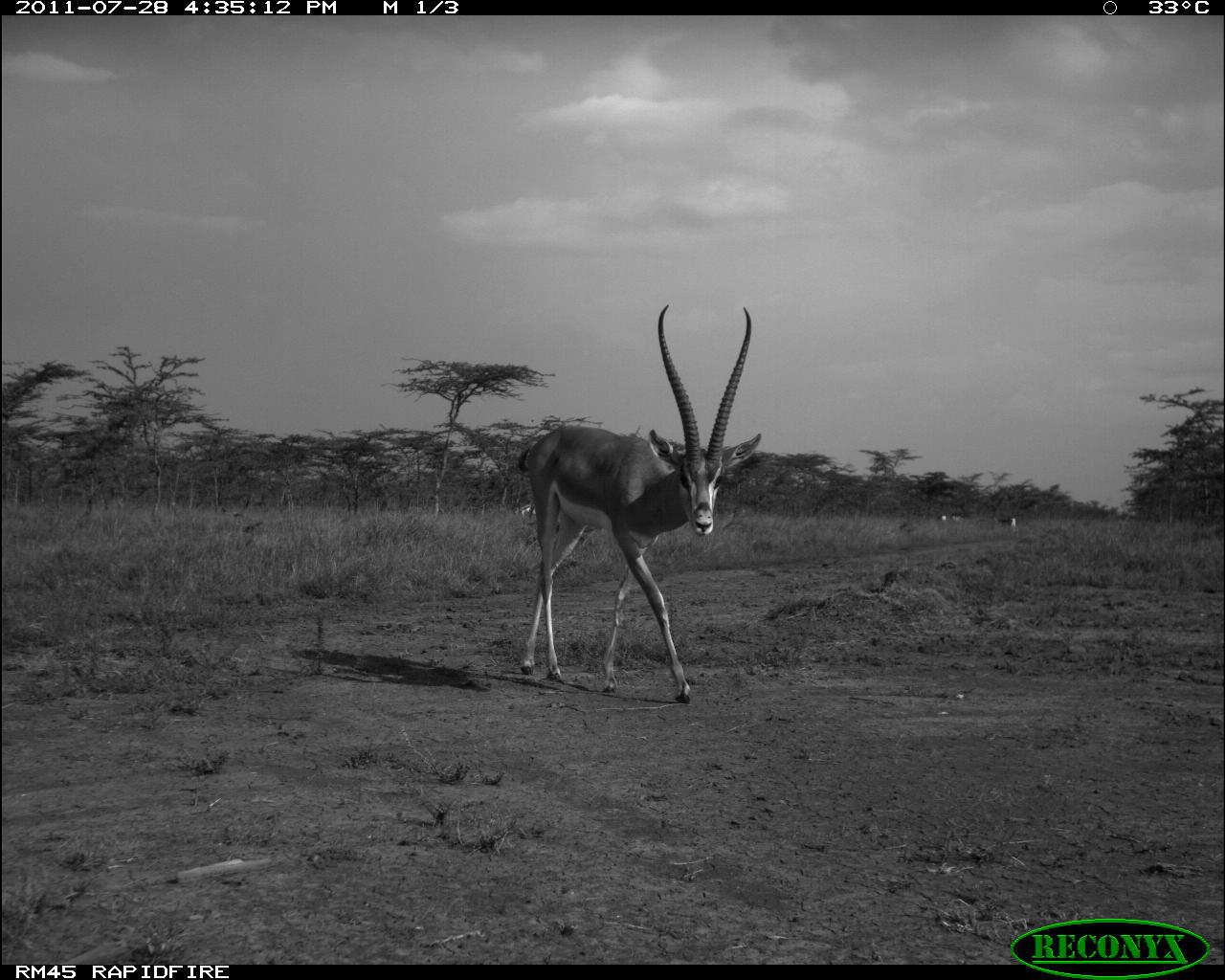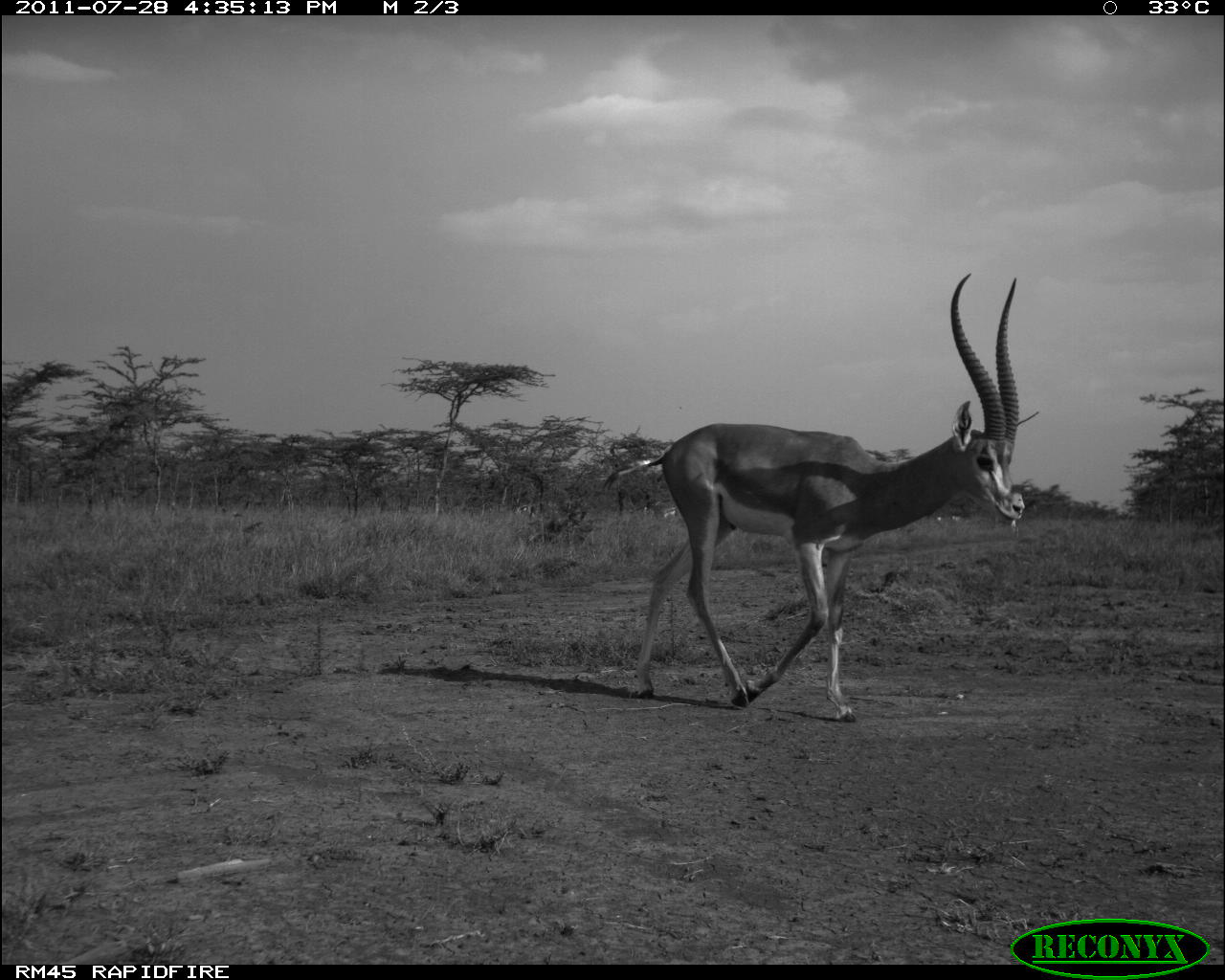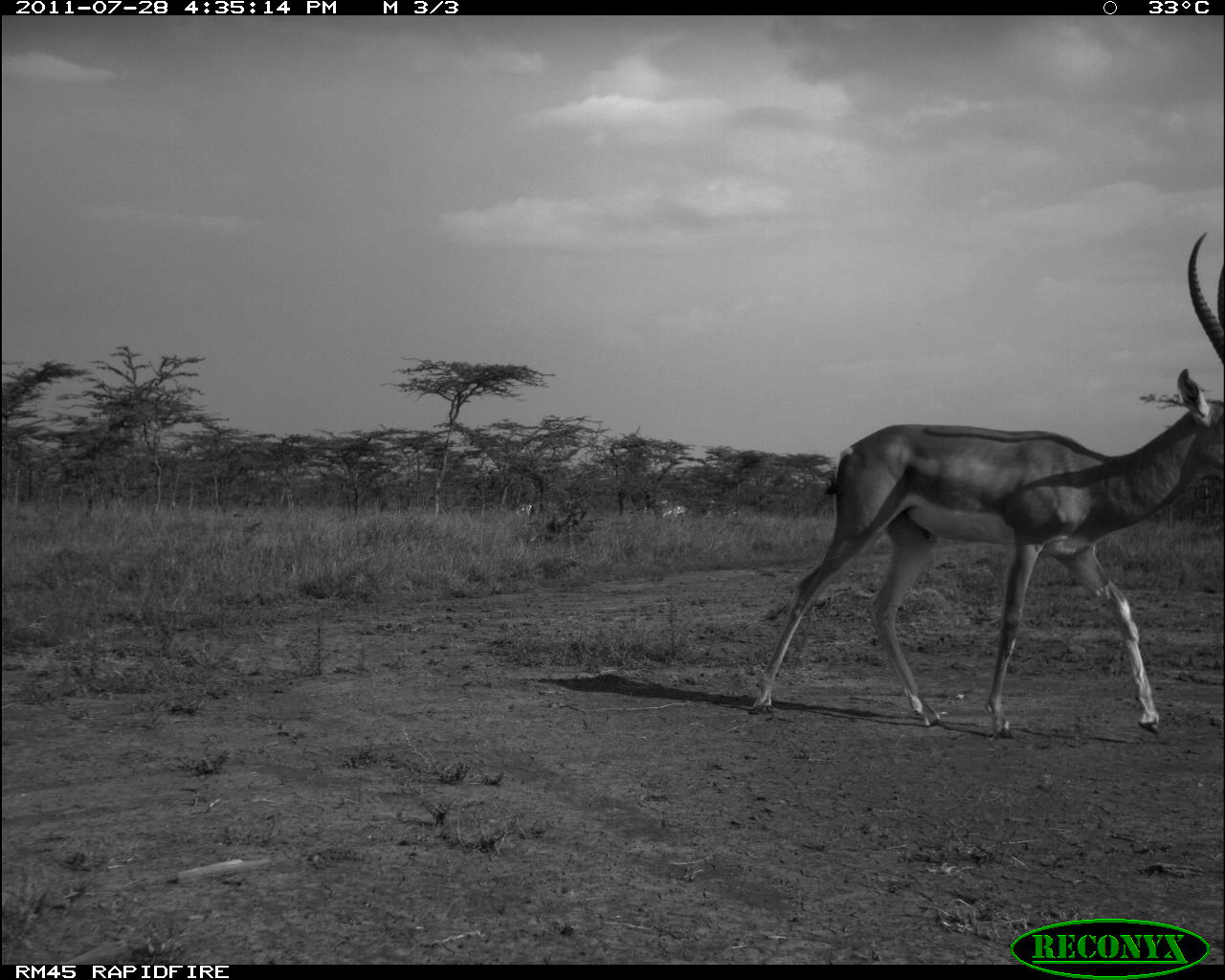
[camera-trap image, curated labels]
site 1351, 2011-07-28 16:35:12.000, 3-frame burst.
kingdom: Animalia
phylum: Chordata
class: Mammalia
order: Artiodactyla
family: Bovidae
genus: Nanger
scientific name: Nanger granti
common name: grant's gazelle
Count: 4.